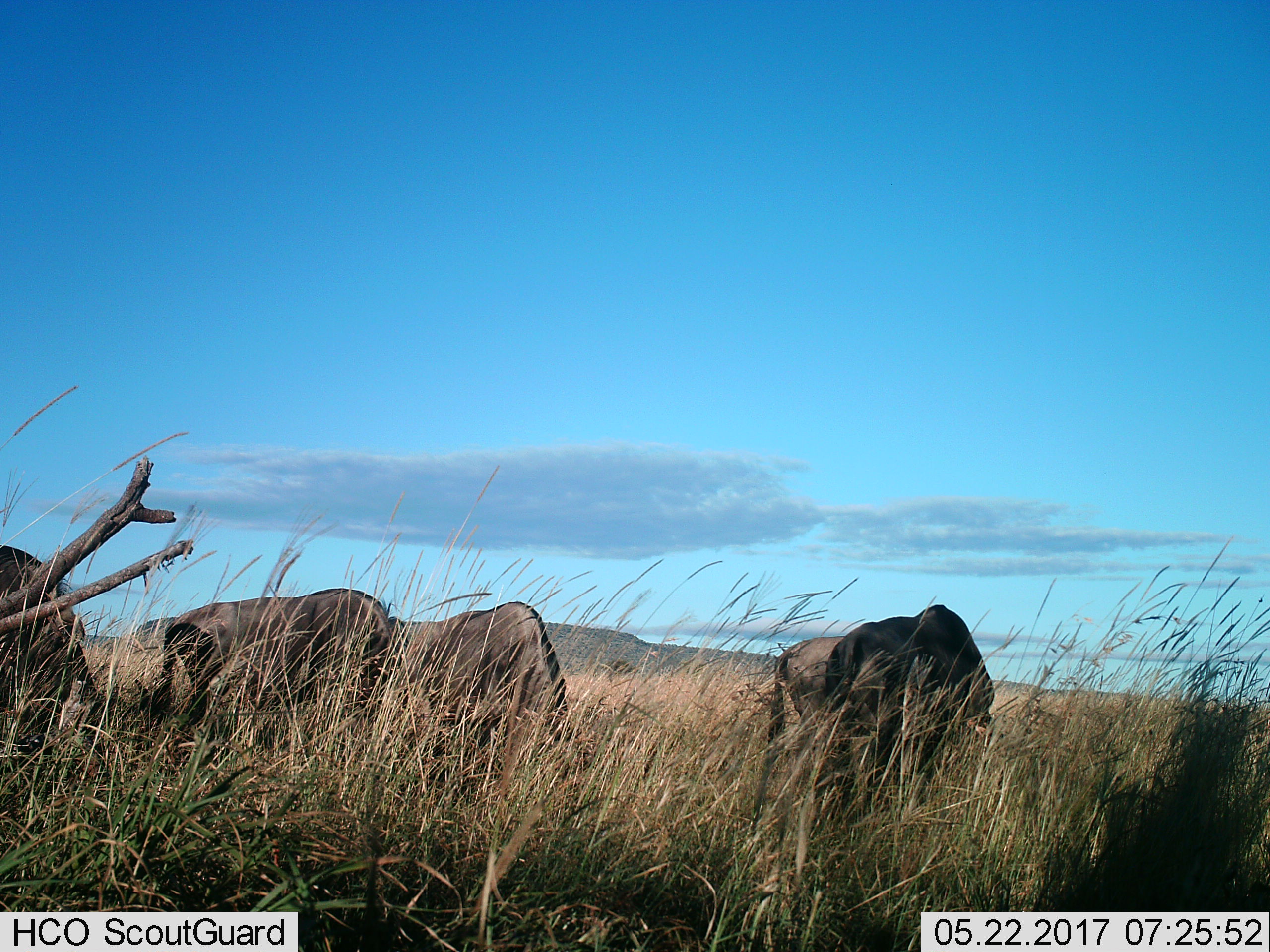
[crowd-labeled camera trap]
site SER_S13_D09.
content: unidentified animal